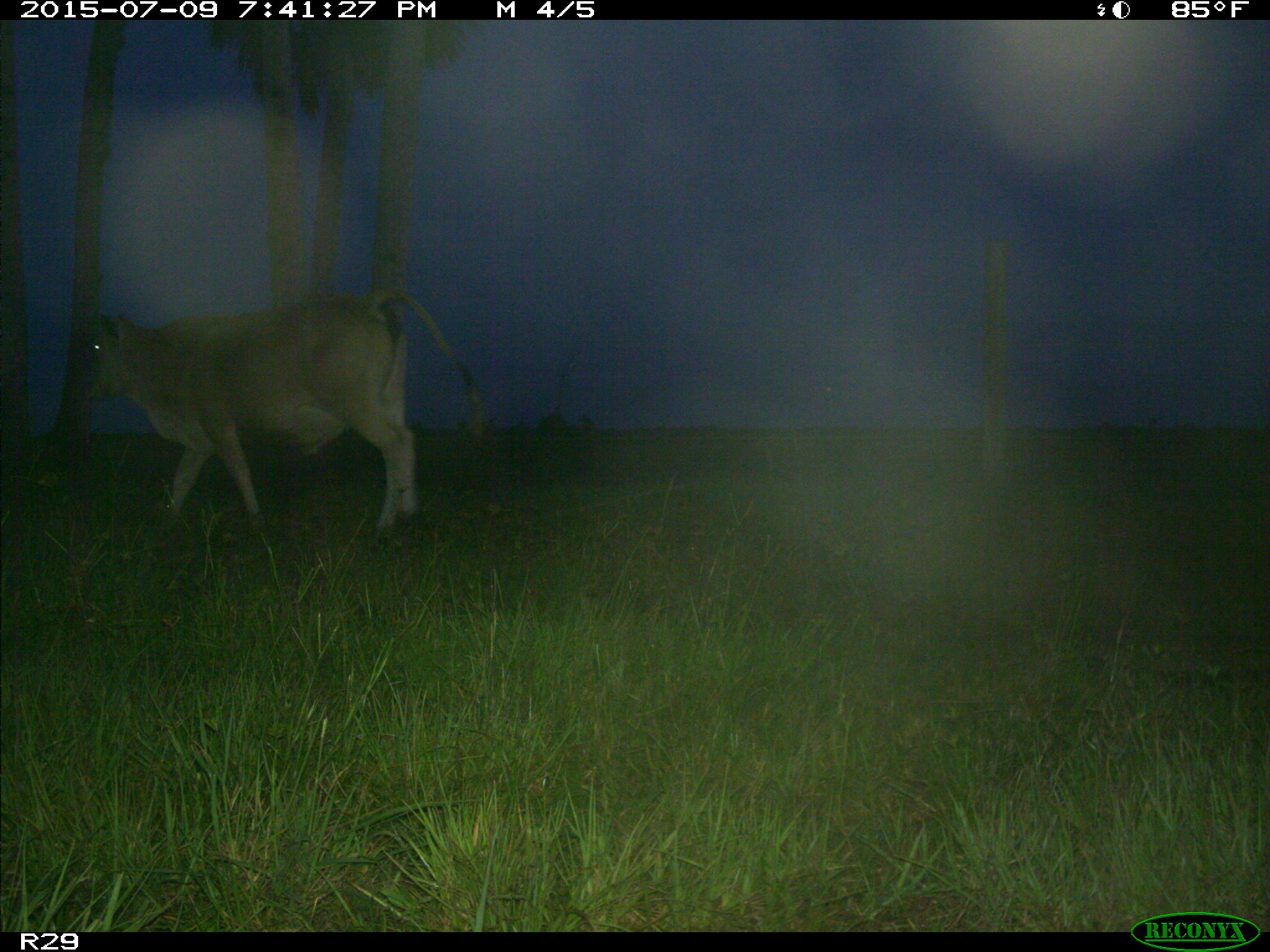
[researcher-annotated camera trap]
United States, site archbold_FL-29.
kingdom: Animalia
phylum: Chordata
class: Mammalia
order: Artiodactyla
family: Bovidae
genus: Bos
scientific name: Bos taurus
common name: domestic cow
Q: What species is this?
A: Bos taurus (domestic cow).